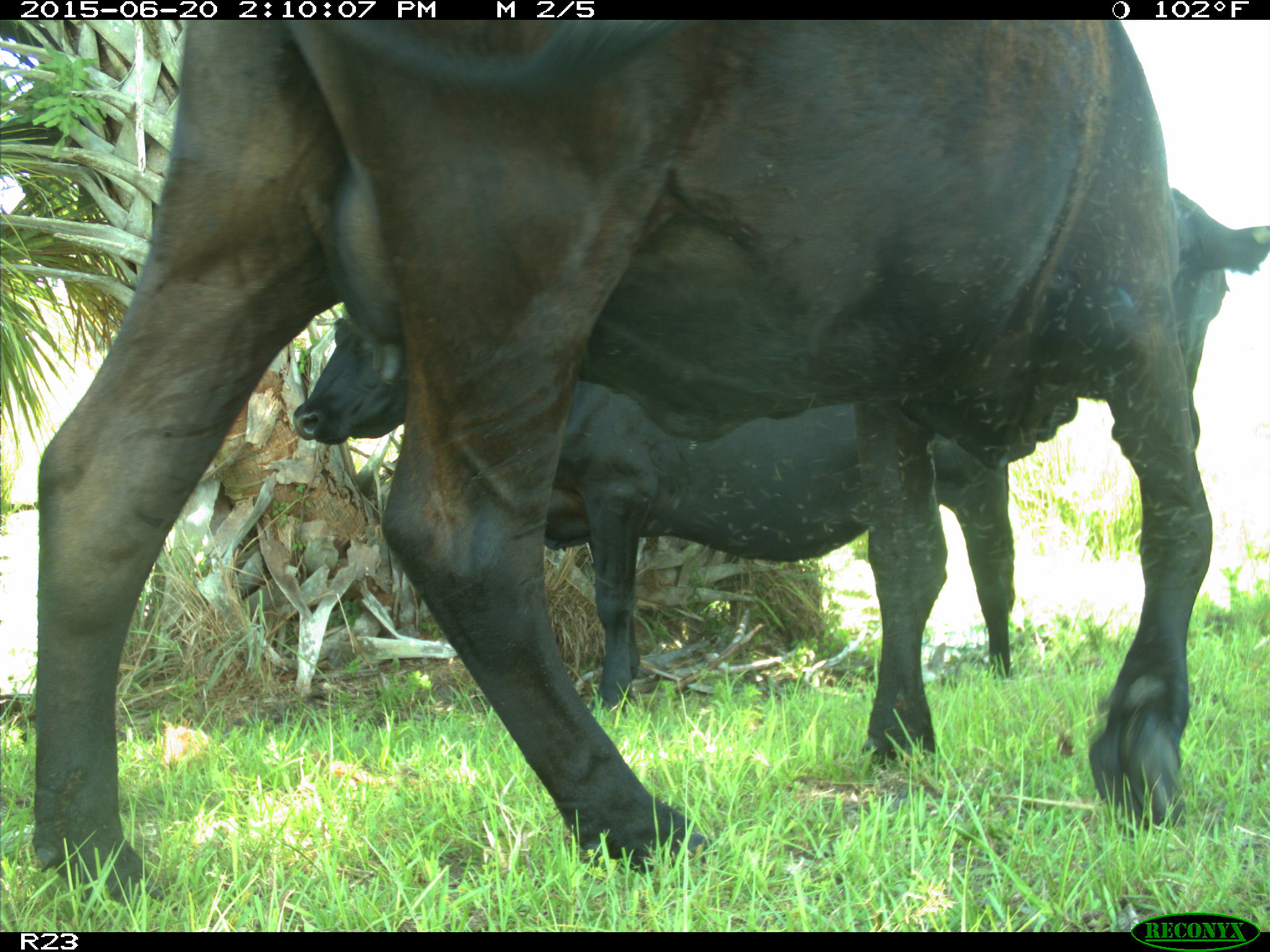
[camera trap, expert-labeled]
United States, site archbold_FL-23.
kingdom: Animalia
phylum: Chordata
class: Mammalia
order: Artiodactyla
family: Bovidae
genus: Bos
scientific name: Bos taurus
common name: domestic cow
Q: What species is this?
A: Bos taurus (domestic cow).